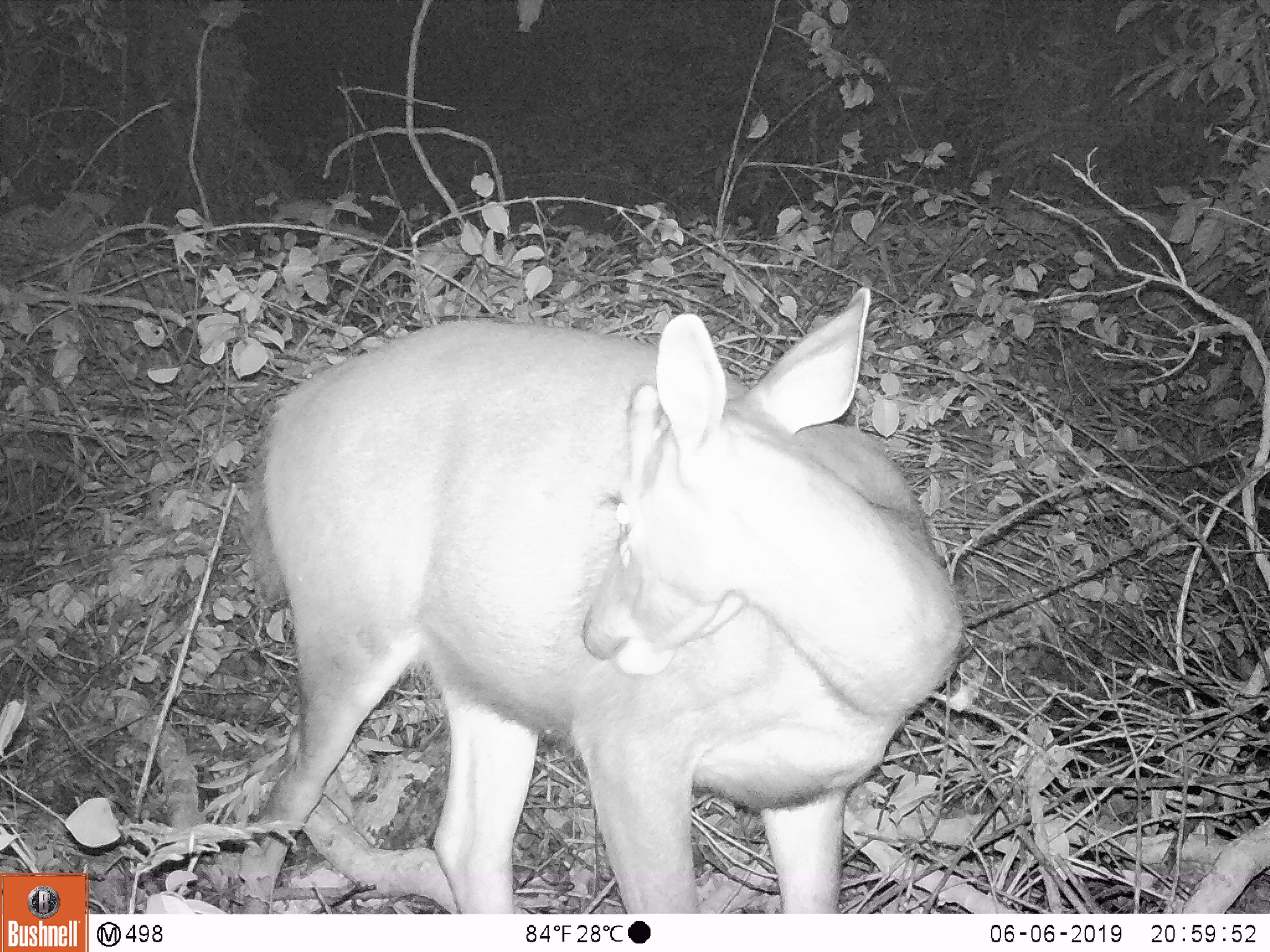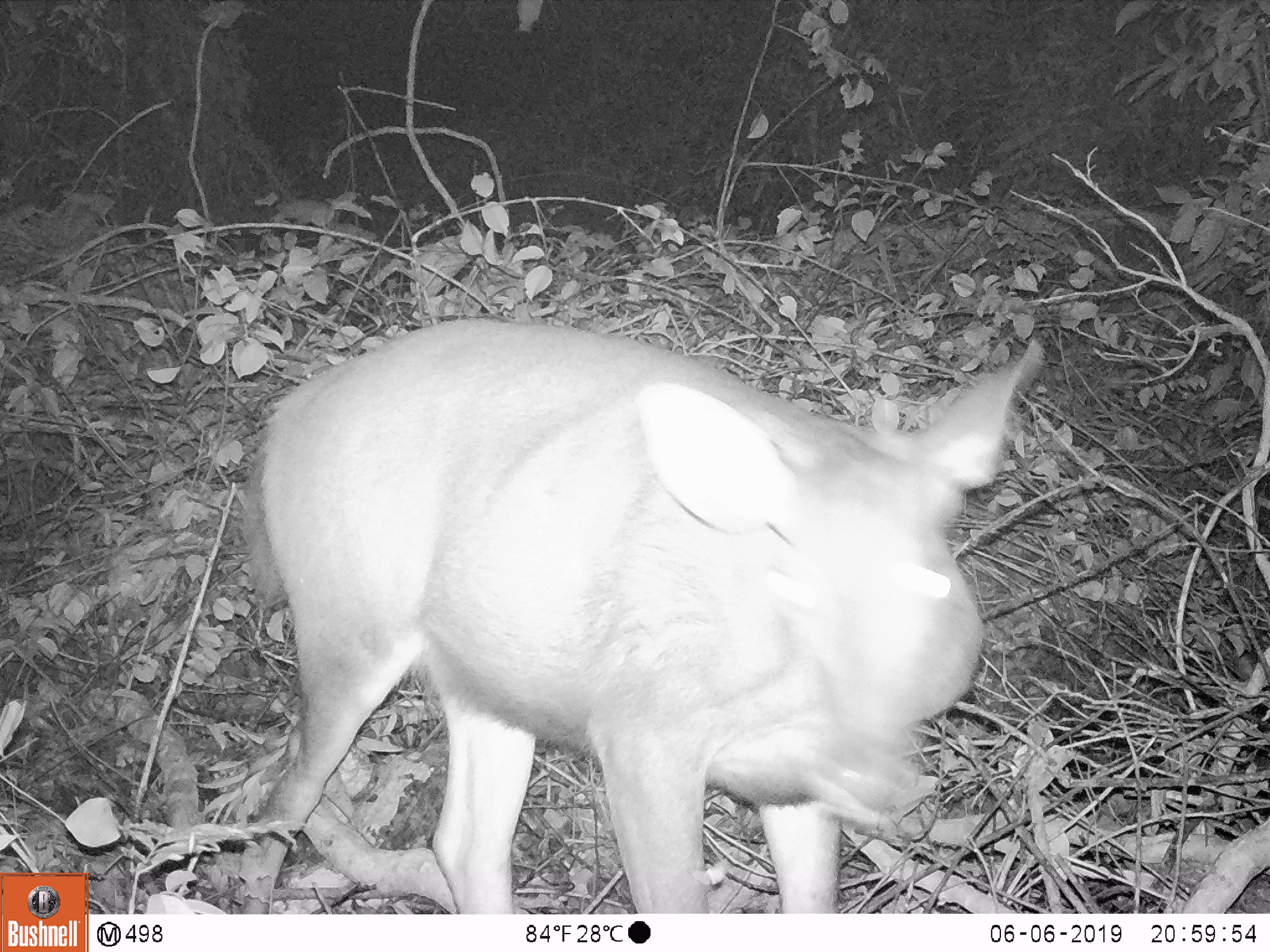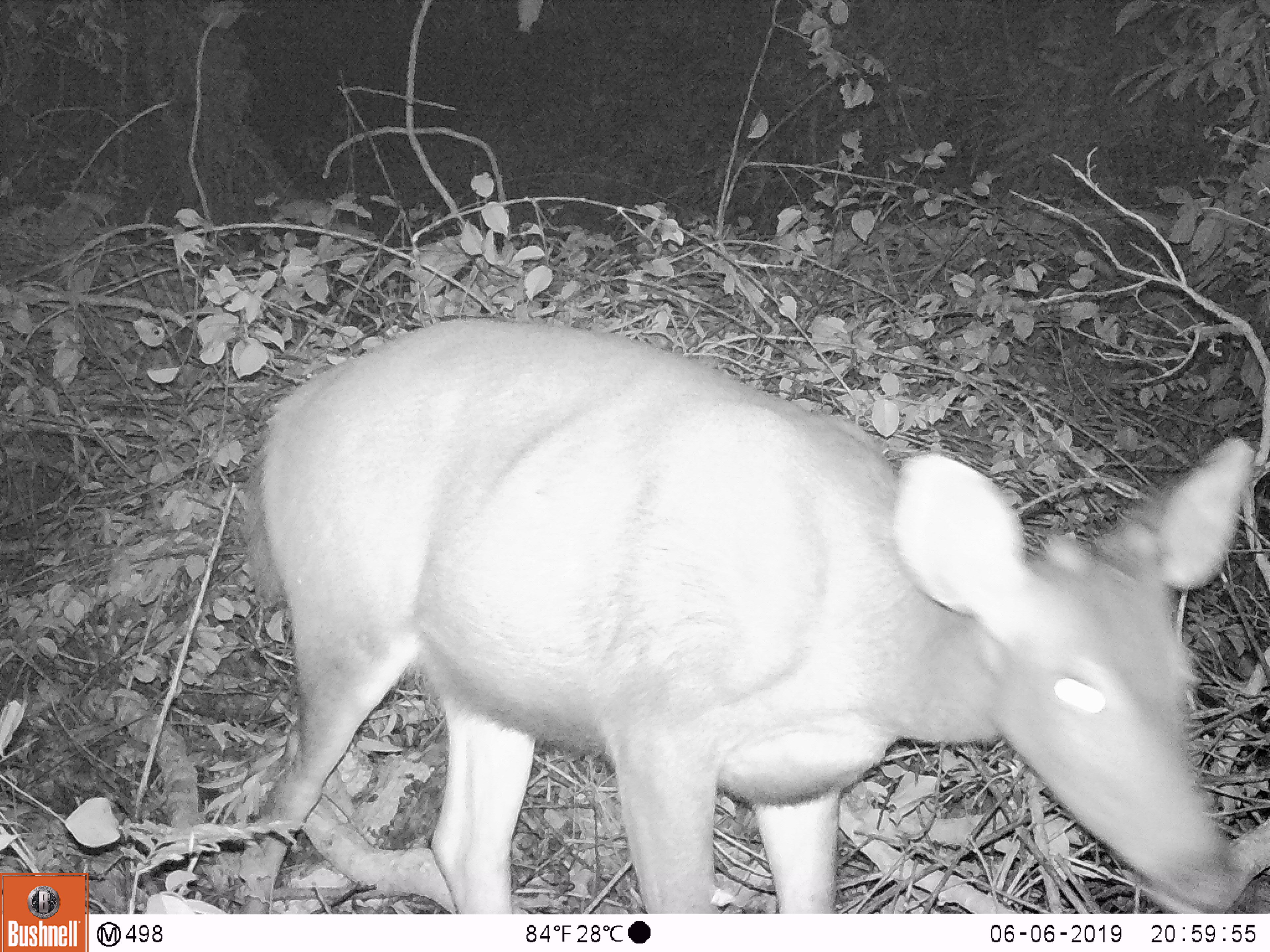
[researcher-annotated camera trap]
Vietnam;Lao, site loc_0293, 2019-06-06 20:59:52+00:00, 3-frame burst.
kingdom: Animalia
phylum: Chordata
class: Mammalia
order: Artiodactyla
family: Cervidae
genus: Rusa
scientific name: Rusa unicolor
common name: sambar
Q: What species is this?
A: Sambar (Rusa unicolor).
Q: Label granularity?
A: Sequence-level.